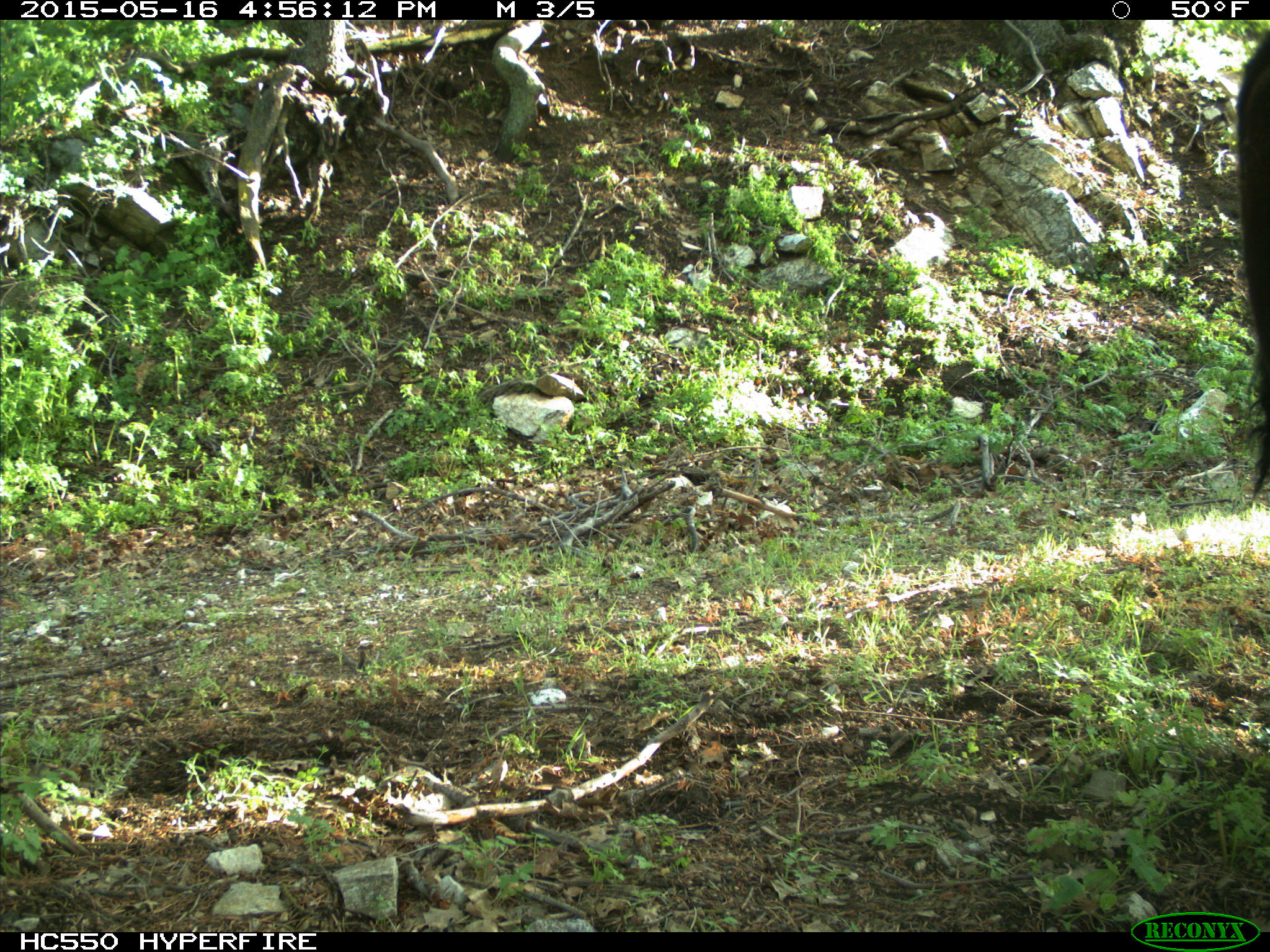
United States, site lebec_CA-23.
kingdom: Animalia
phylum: Chordata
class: Mammalia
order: Artiodactyla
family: Bovidae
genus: Bos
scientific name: Bos taurus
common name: domestic cow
Bos taurus (domestic cow).